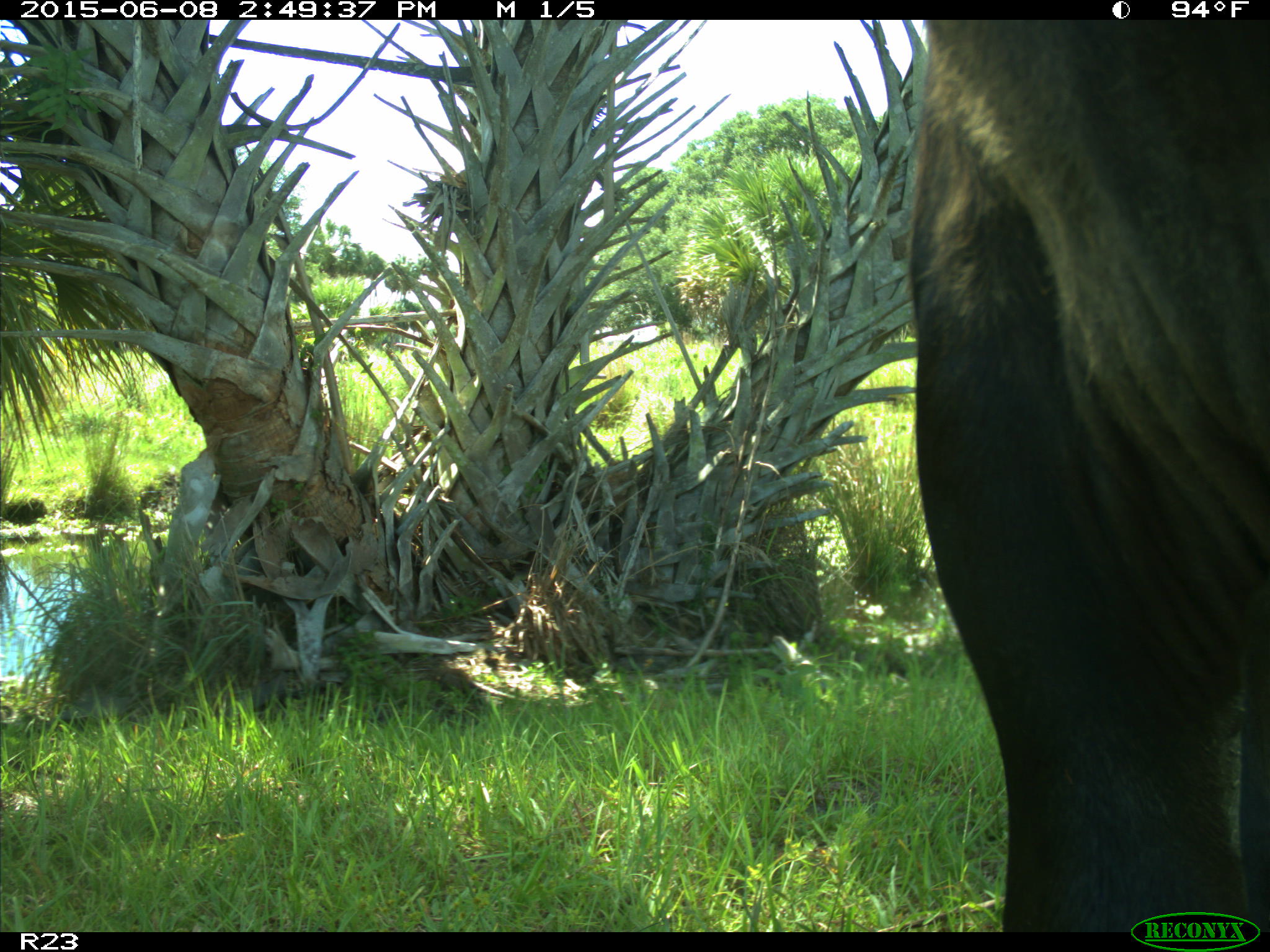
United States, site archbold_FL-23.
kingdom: Animalia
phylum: Chordata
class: Mammalia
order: Artiodactyla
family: Bovidae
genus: Bos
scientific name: Bos taurus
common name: domestic cow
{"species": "Bos taurus (domestic cow)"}